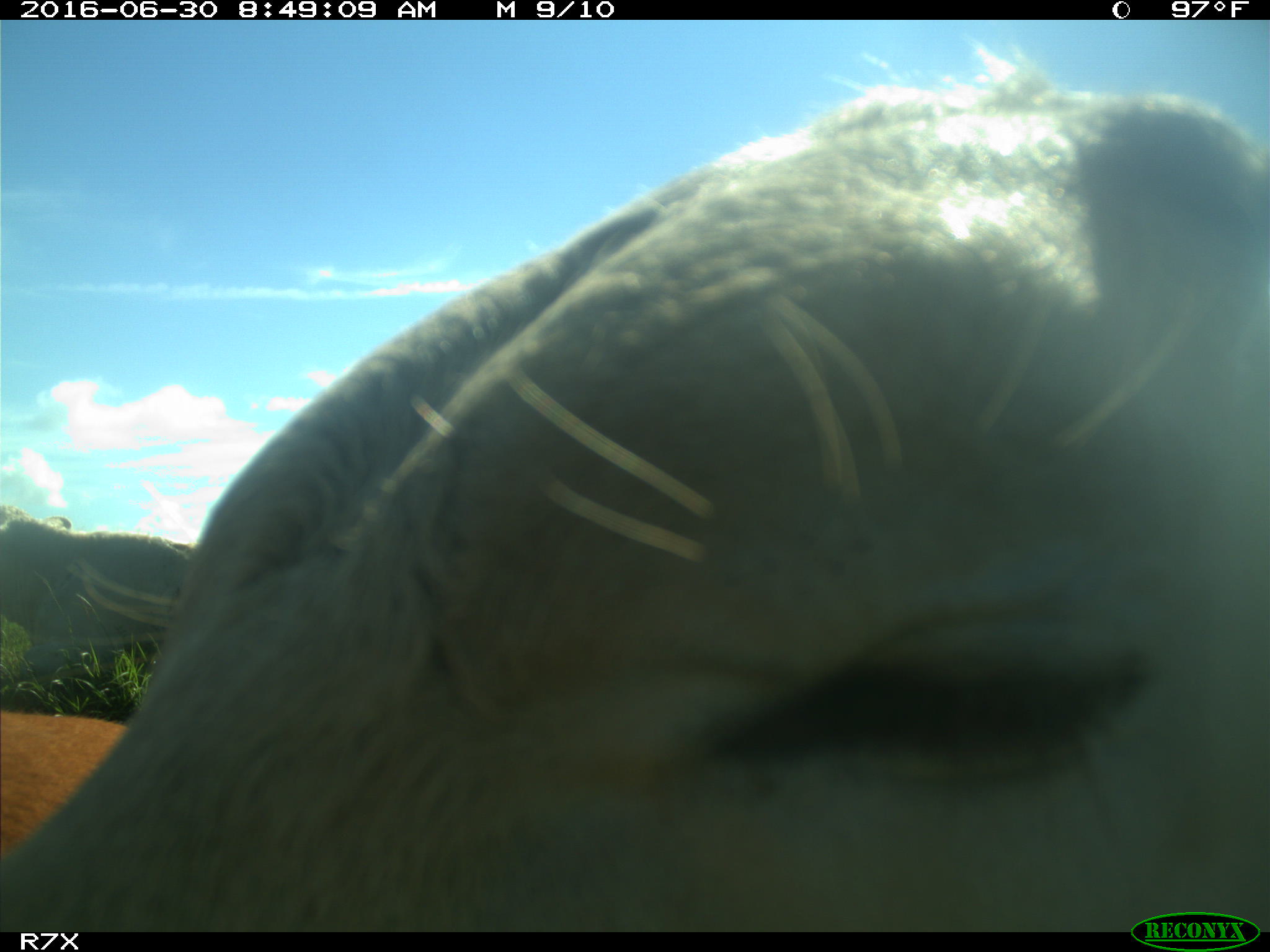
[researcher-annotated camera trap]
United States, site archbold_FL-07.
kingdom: Animalia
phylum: Chordata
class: Mammalia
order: Artiodactyla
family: Bovidae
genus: Bos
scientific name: Bos taurus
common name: domestic cow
Bos taurus (domestic cow).